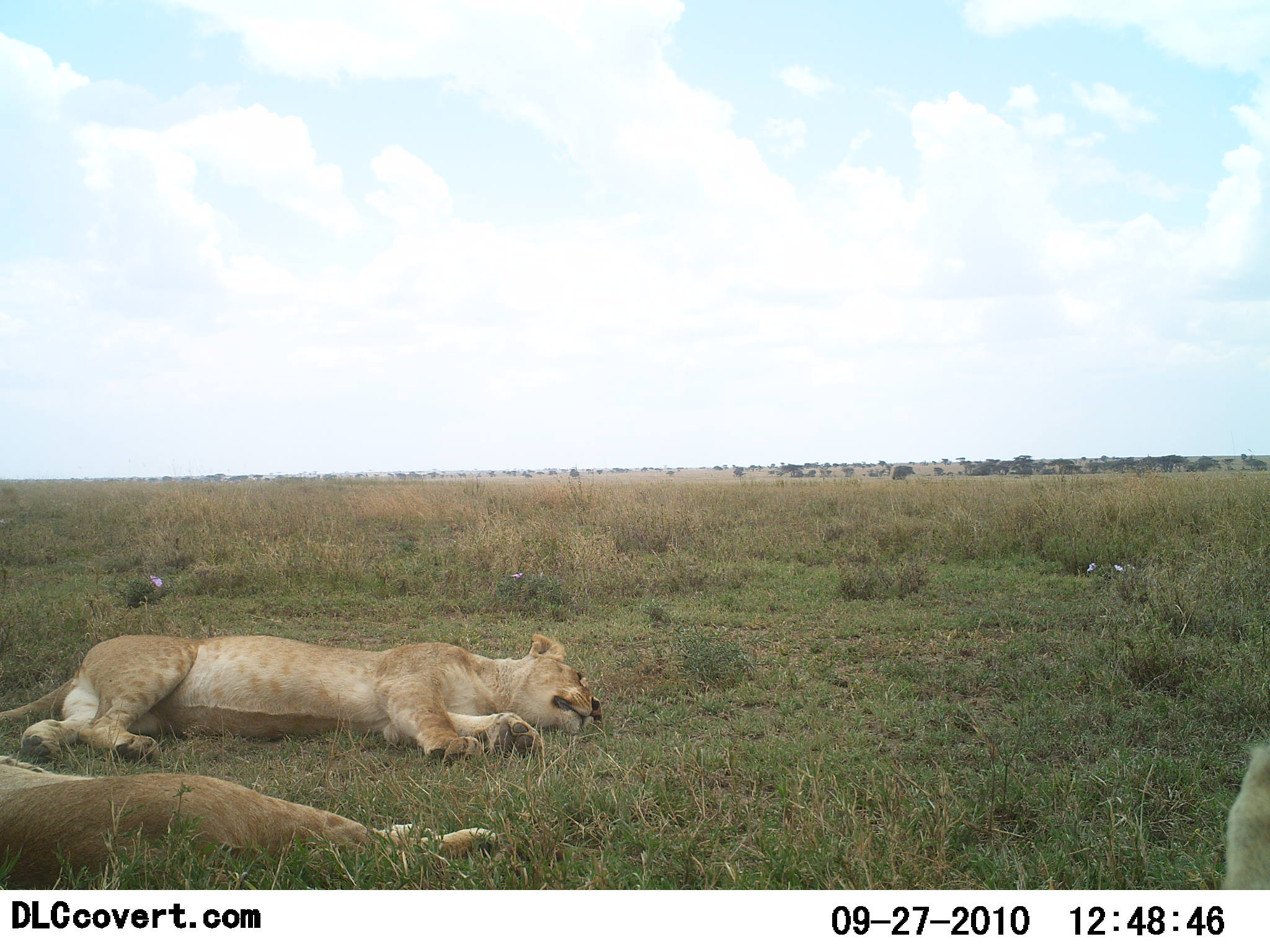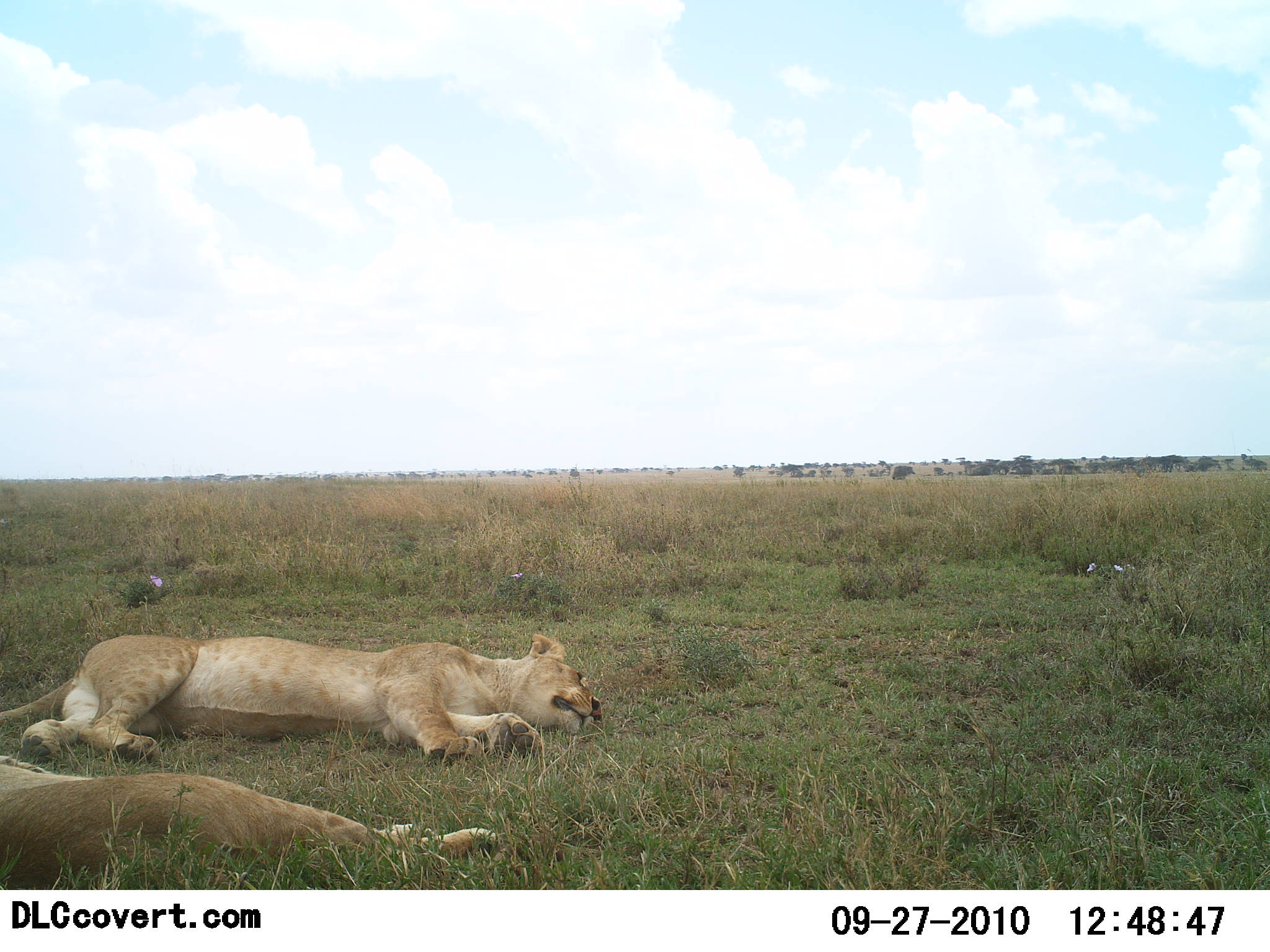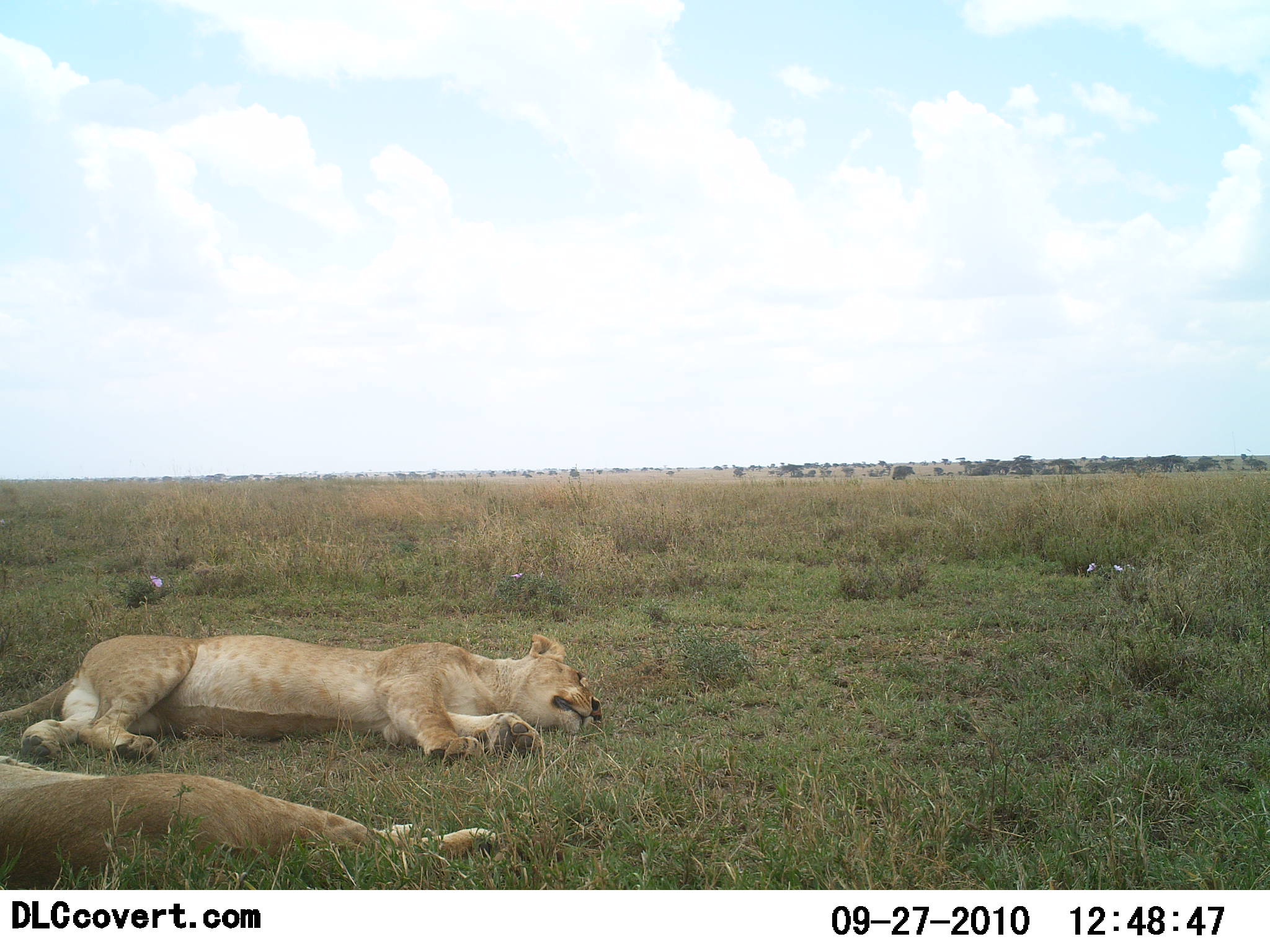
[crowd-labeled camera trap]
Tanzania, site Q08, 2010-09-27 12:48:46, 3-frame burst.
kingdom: Animalia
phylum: Chordata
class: Mammalia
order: Carnivora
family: Felidae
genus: Panthera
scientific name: Panthera leo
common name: lion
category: lionfemale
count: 2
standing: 0%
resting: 100%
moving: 6%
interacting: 0%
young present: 0%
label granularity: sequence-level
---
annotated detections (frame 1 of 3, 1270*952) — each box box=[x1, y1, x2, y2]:
animal: box=[0, 633, 604, 767]; box=[0, 752, 526, 891]; box=[1227, 741, 1270, 891]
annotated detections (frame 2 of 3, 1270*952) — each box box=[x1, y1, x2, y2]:
animal: box=[0, 633, 605, 786]; box=[0, 747, 498, 890]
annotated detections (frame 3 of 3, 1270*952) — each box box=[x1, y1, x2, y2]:
animal: box=[0, 633, 605, 784]; box=[0, 758, 506, 890]